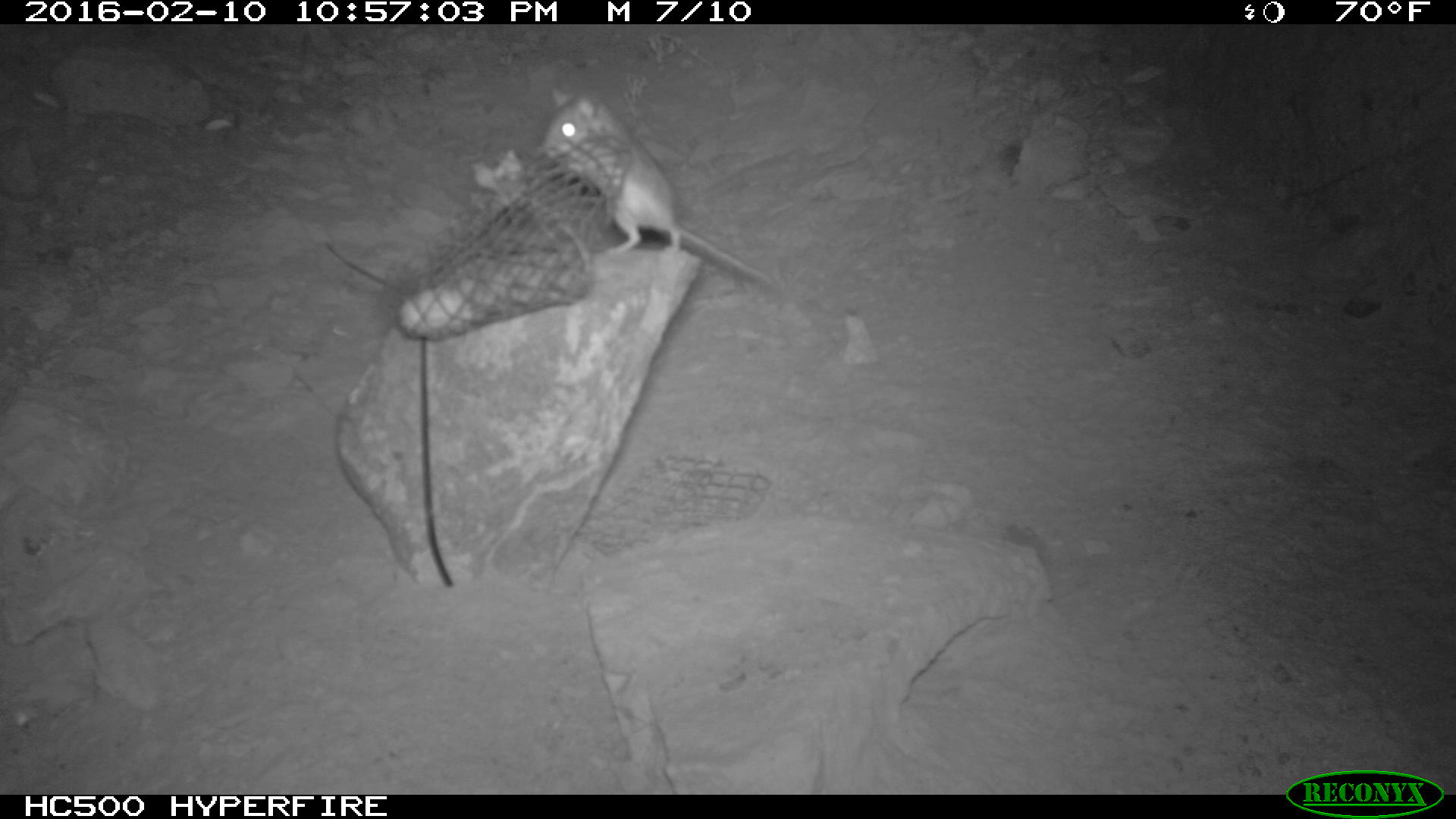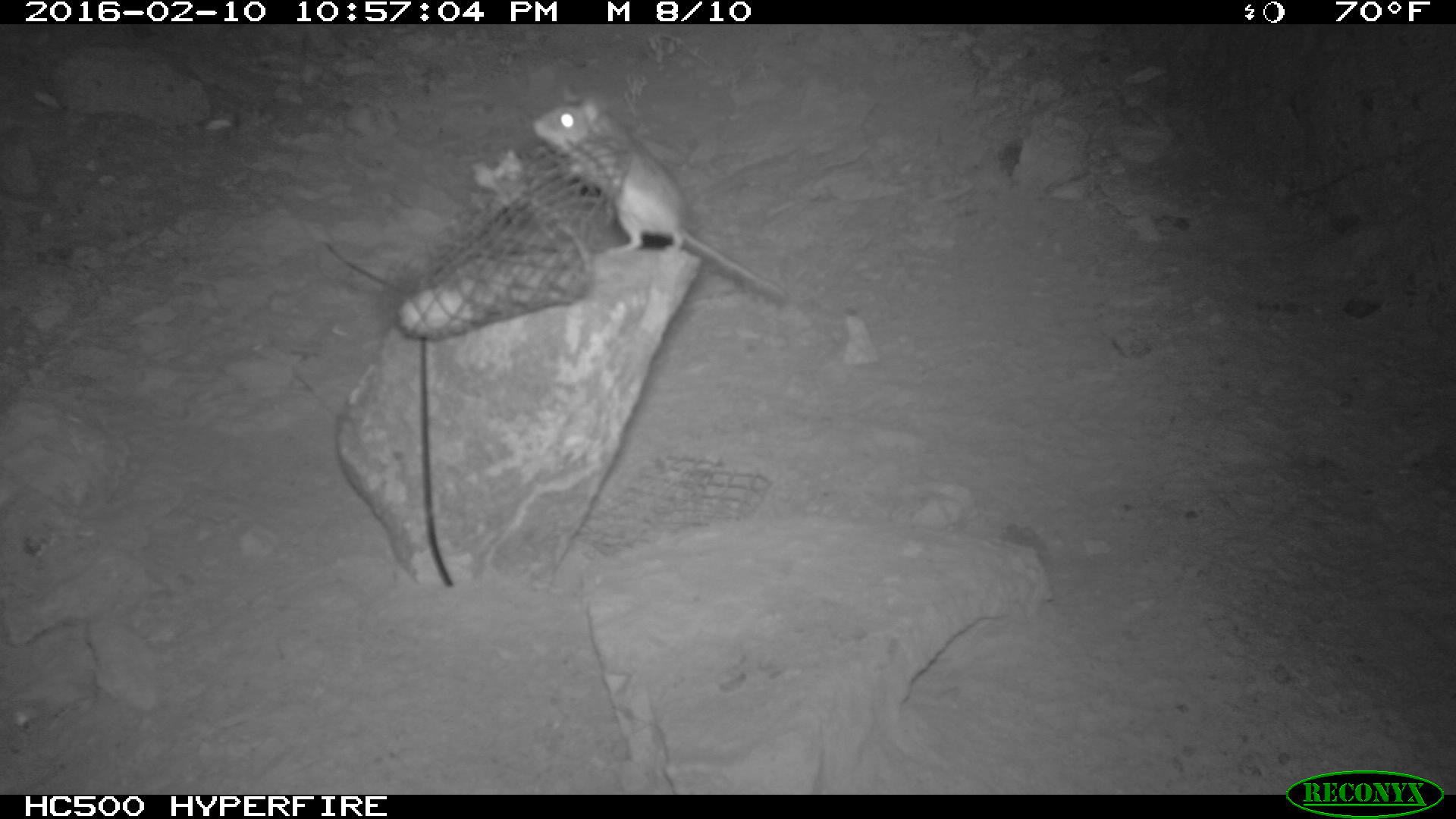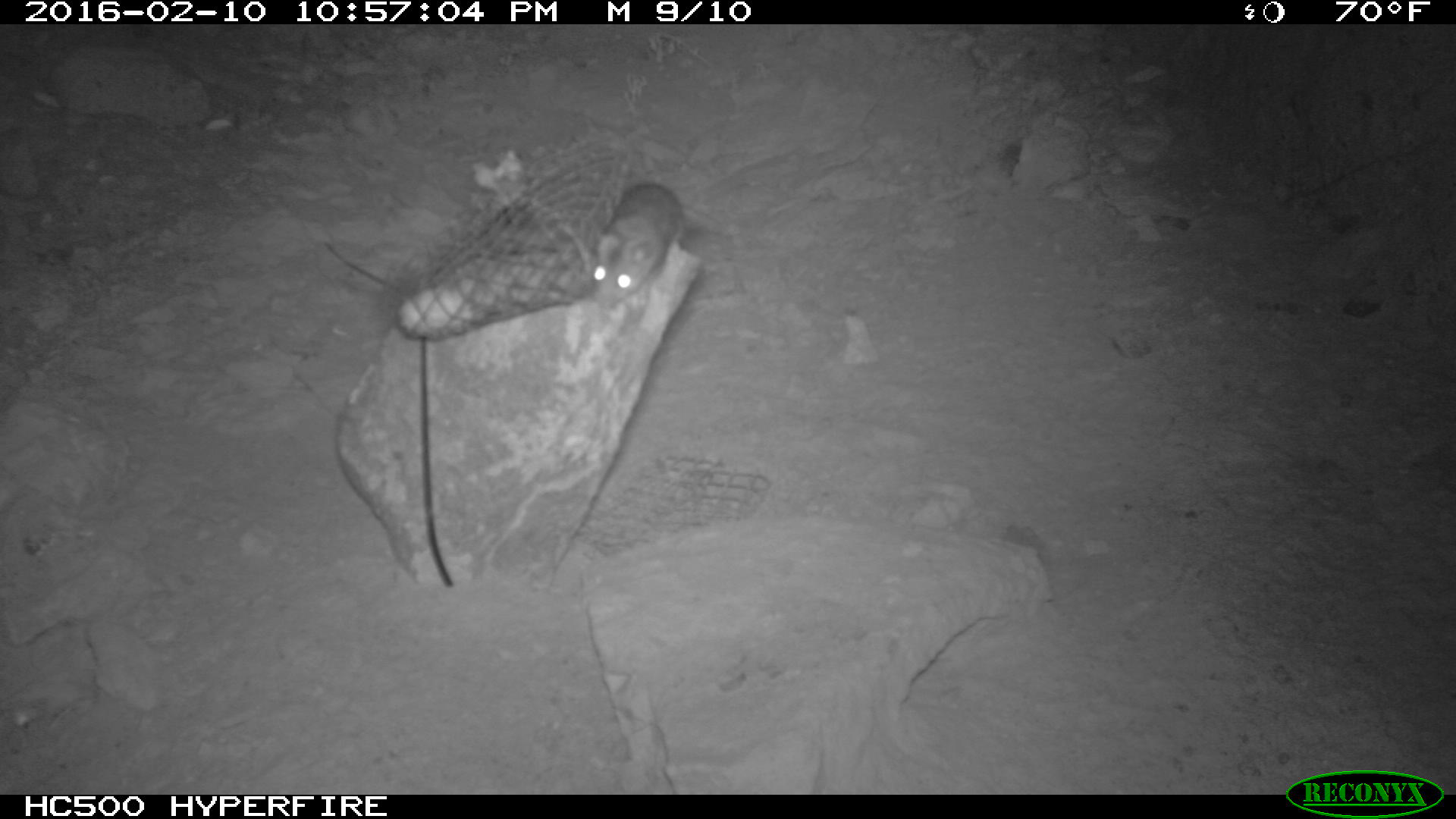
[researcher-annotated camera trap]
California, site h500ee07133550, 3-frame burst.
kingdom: Animalia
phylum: Chordata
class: Mammalia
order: Rodentia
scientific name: Rodentia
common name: rodent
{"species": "rodent (Rodentia)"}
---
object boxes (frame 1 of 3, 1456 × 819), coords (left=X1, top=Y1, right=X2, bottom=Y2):
rodent: (left=538, top=84, right=767, bottom=281)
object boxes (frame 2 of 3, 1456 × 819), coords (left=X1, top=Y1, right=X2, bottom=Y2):
rodent: (left=532, top=86, right=789, bottom=303)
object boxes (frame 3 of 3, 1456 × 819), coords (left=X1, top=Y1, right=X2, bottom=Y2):
rodent: (left=590, top=182, right=711, bottom=310)